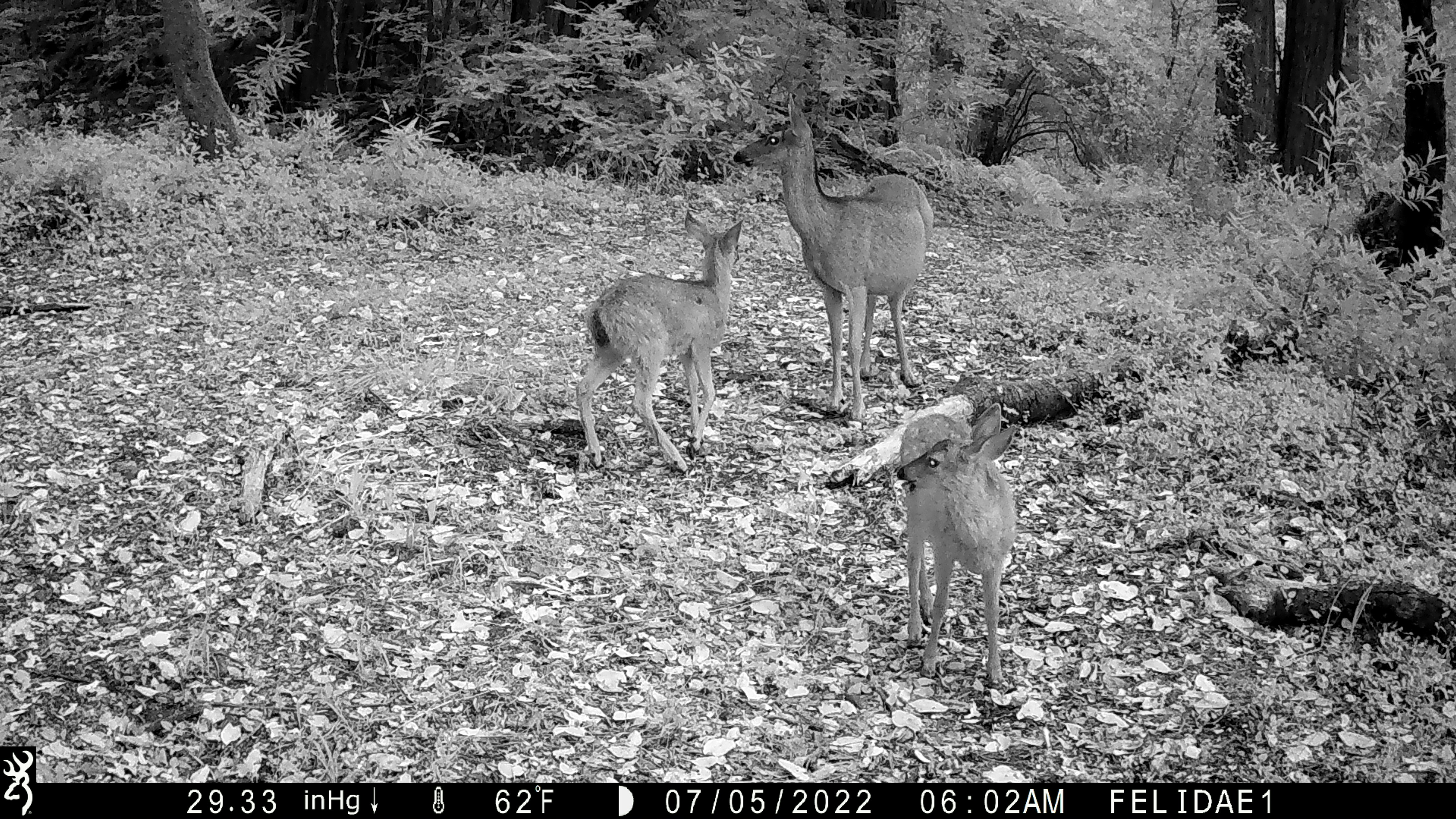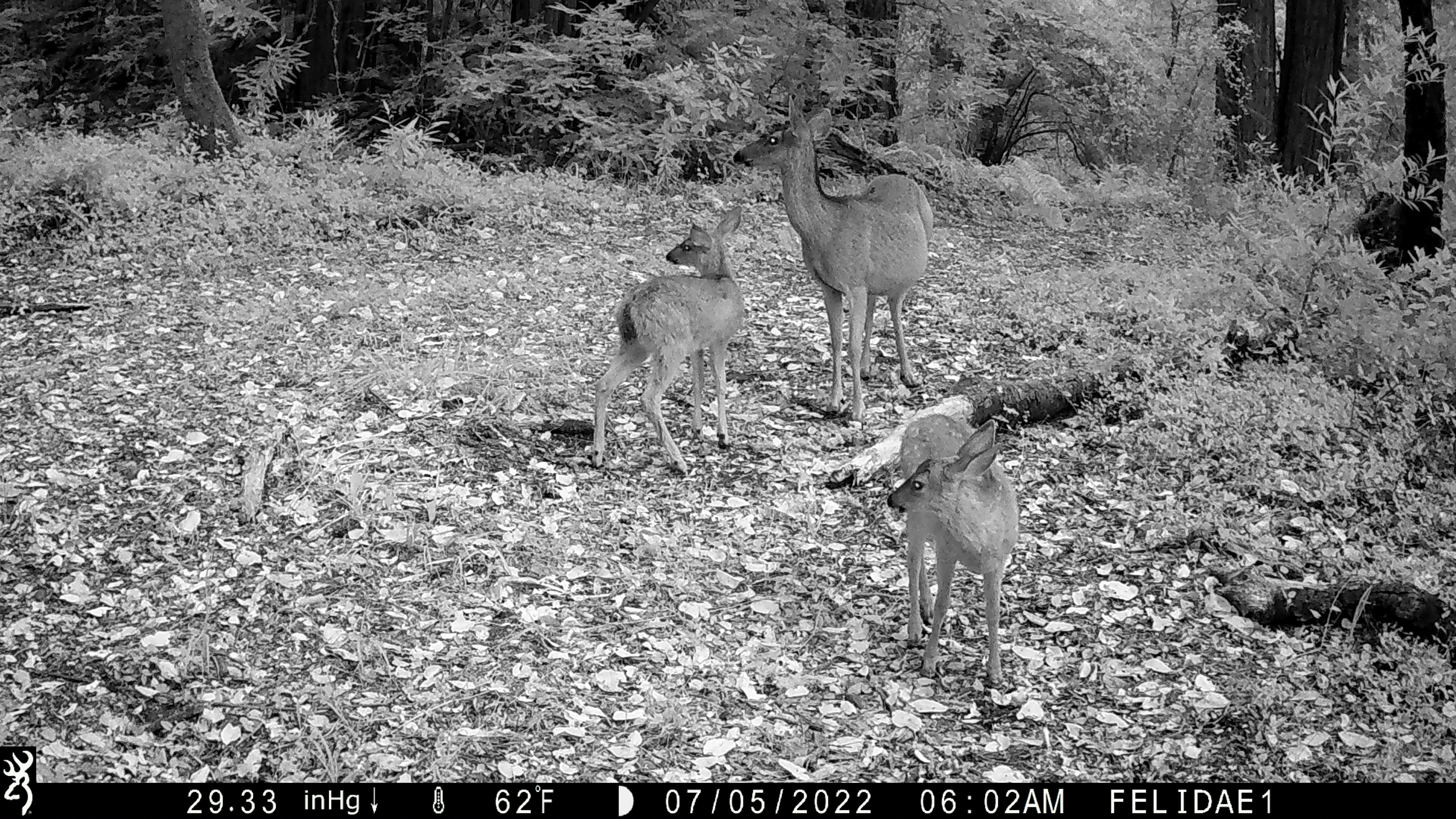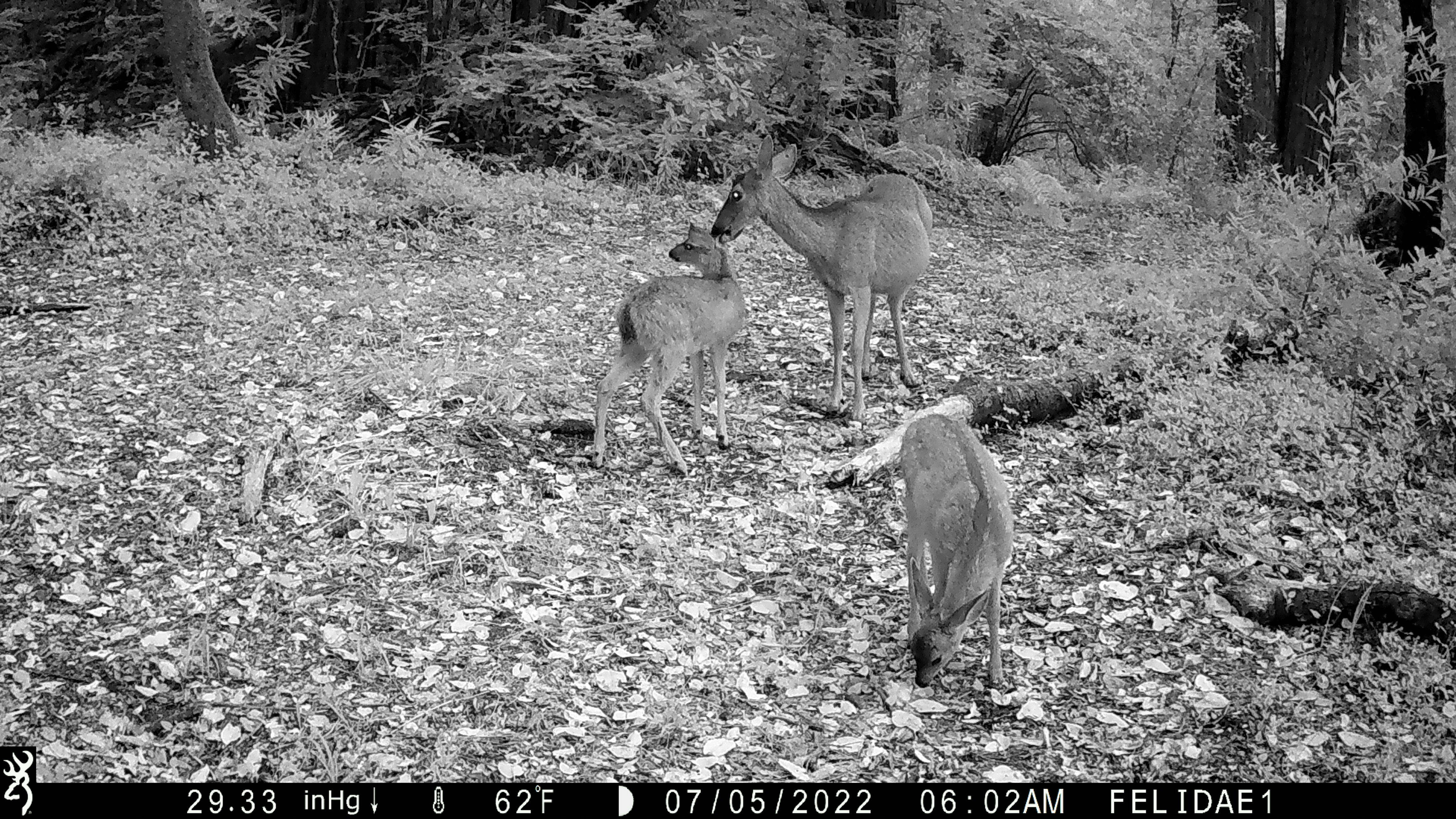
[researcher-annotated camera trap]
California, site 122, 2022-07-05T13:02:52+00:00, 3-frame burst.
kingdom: Animalia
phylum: Chordata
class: Mammalia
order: Artiodactyla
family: Cervidae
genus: Odocoileus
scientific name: Odocoileus hemionus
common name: mule deer